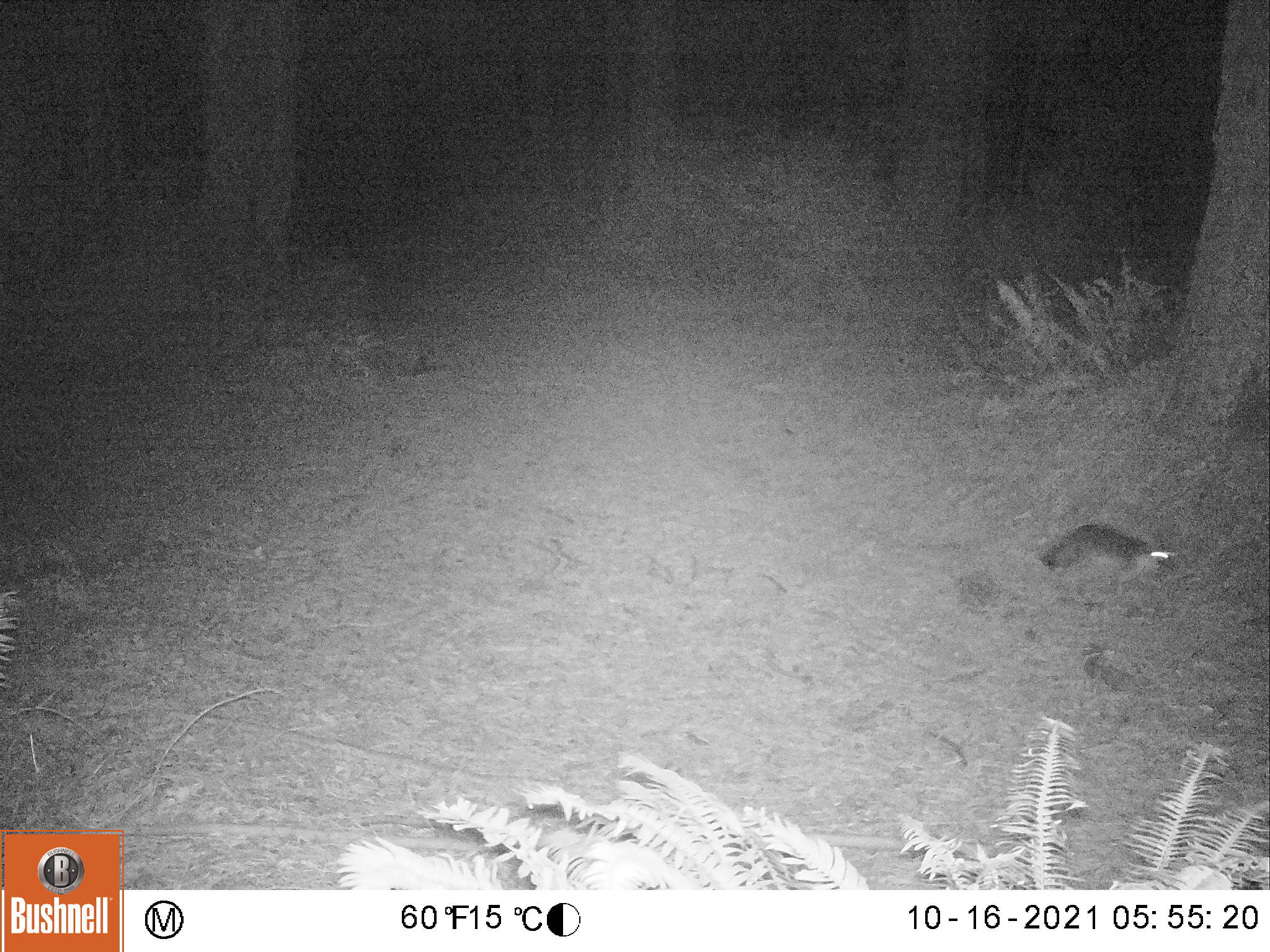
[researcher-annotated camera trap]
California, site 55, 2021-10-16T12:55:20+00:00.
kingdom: Animalia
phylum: Chordata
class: Mammalia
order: Carnivora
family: Canidae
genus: Urocyon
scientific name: Urocyon cinereoargenteus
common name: gray fox